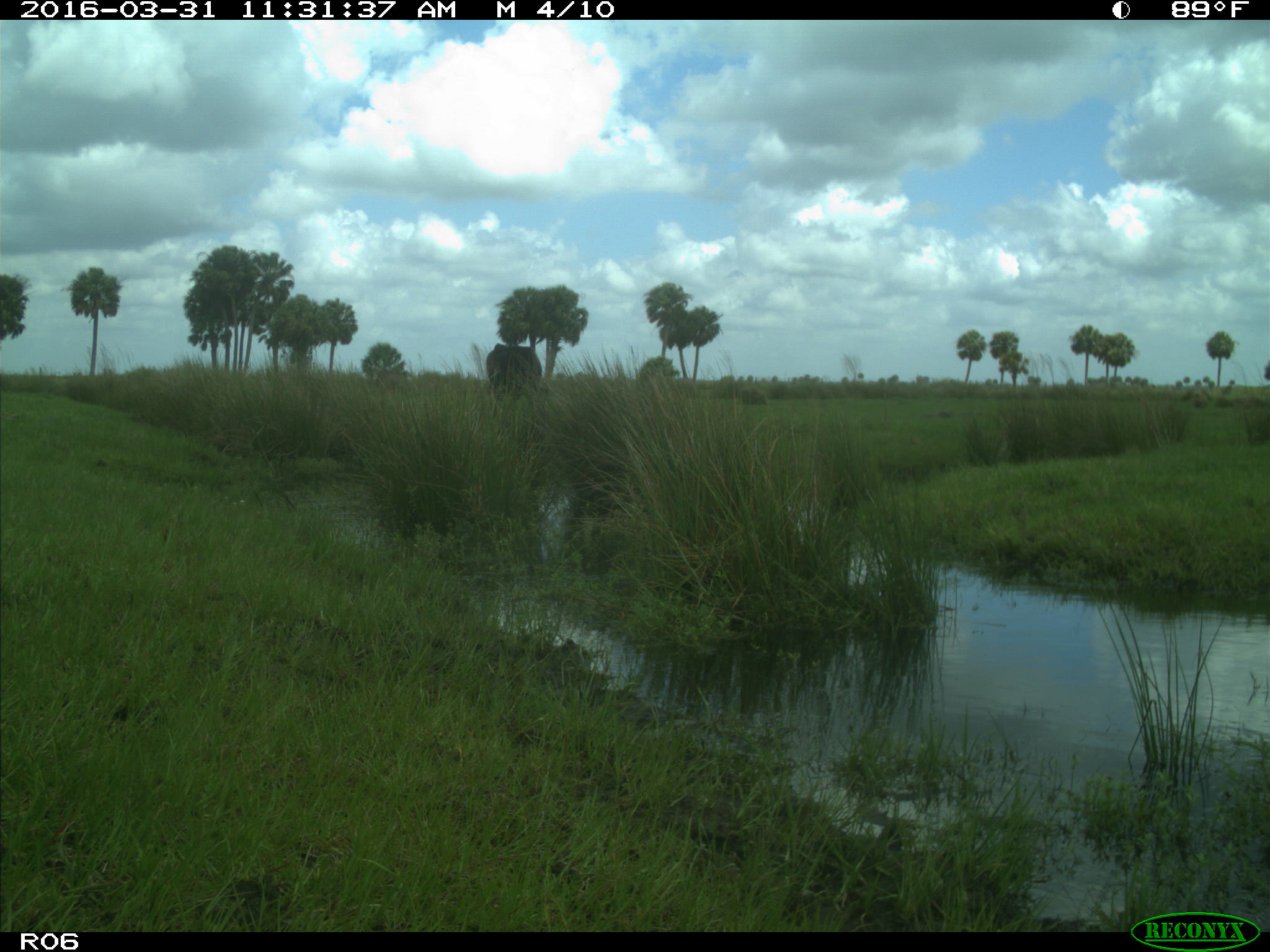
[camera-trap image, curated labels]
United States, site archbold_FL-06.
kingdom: Animalia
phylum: Chordata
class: Mammalia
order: Artiodactyla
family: Bovidae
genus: Bos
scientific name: Bos taurus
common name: domestic cow